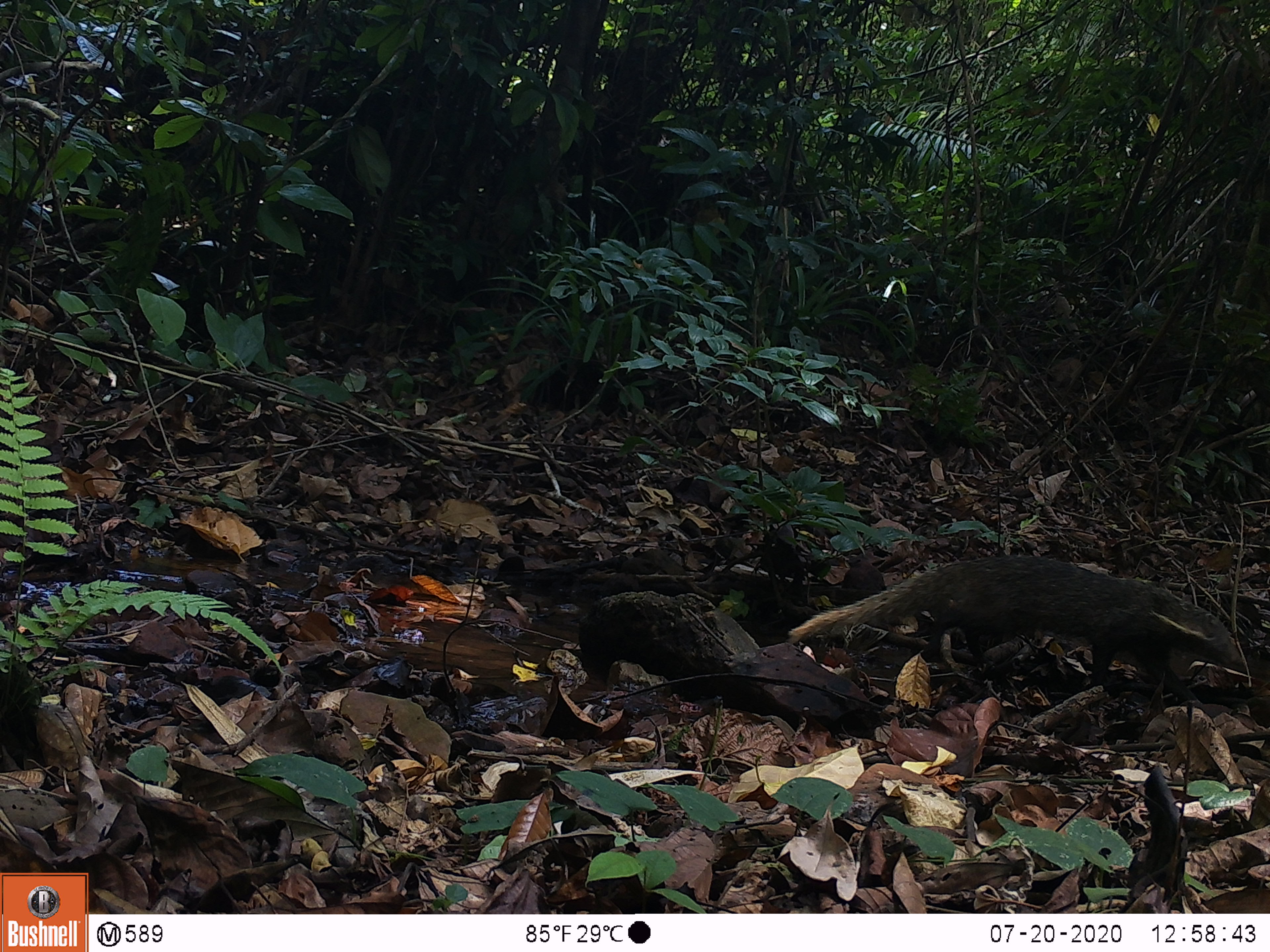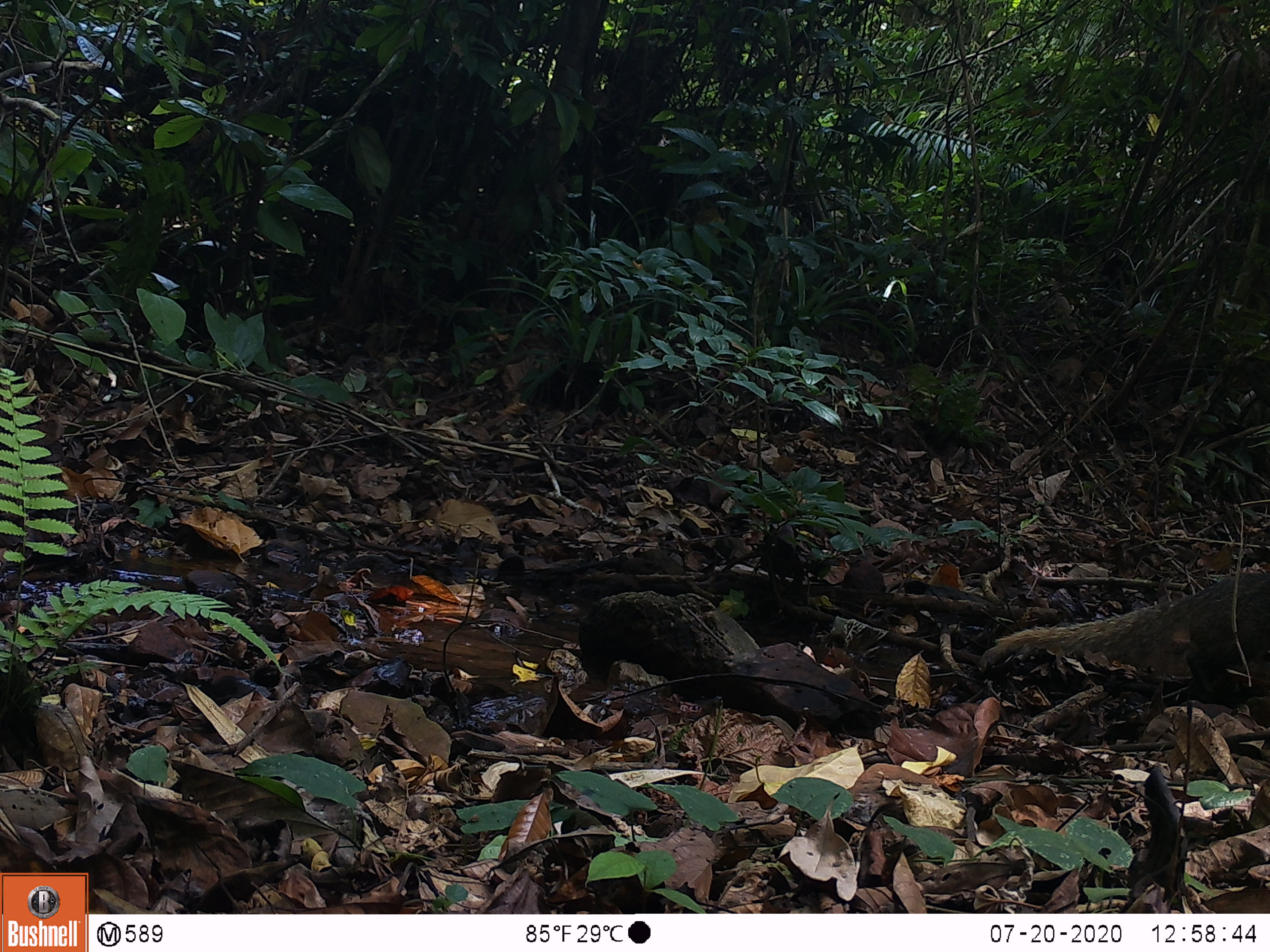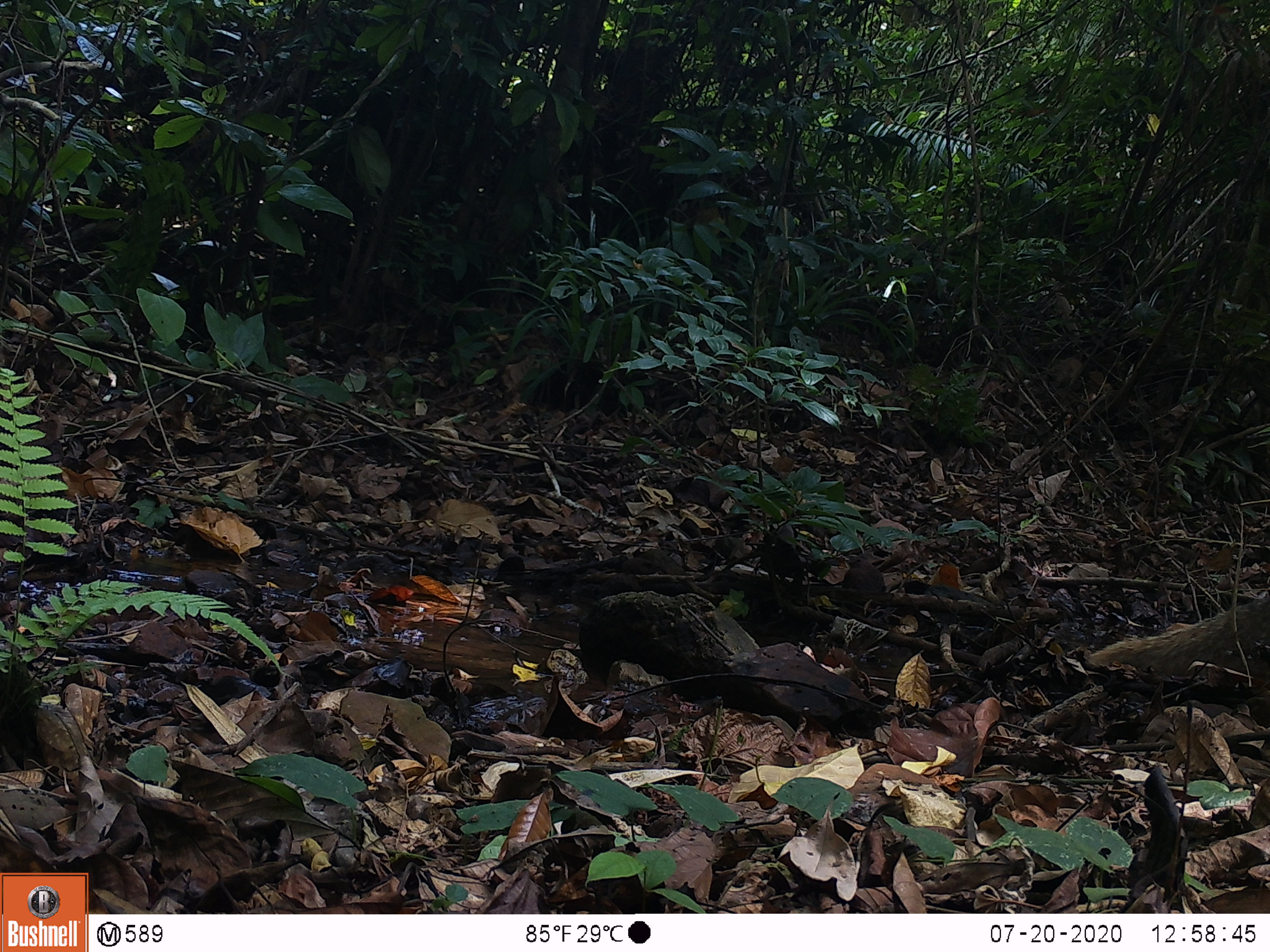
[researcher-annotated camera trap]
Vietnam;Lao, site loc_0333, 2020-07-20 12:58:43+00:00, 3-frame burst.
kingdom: Animalia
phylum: Chordata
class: Mammalia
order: Carnivora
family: Herpestidae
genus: Urva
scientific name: Urva urva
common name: crab-eating mongoose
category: crab eating mongoose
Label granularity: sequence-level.